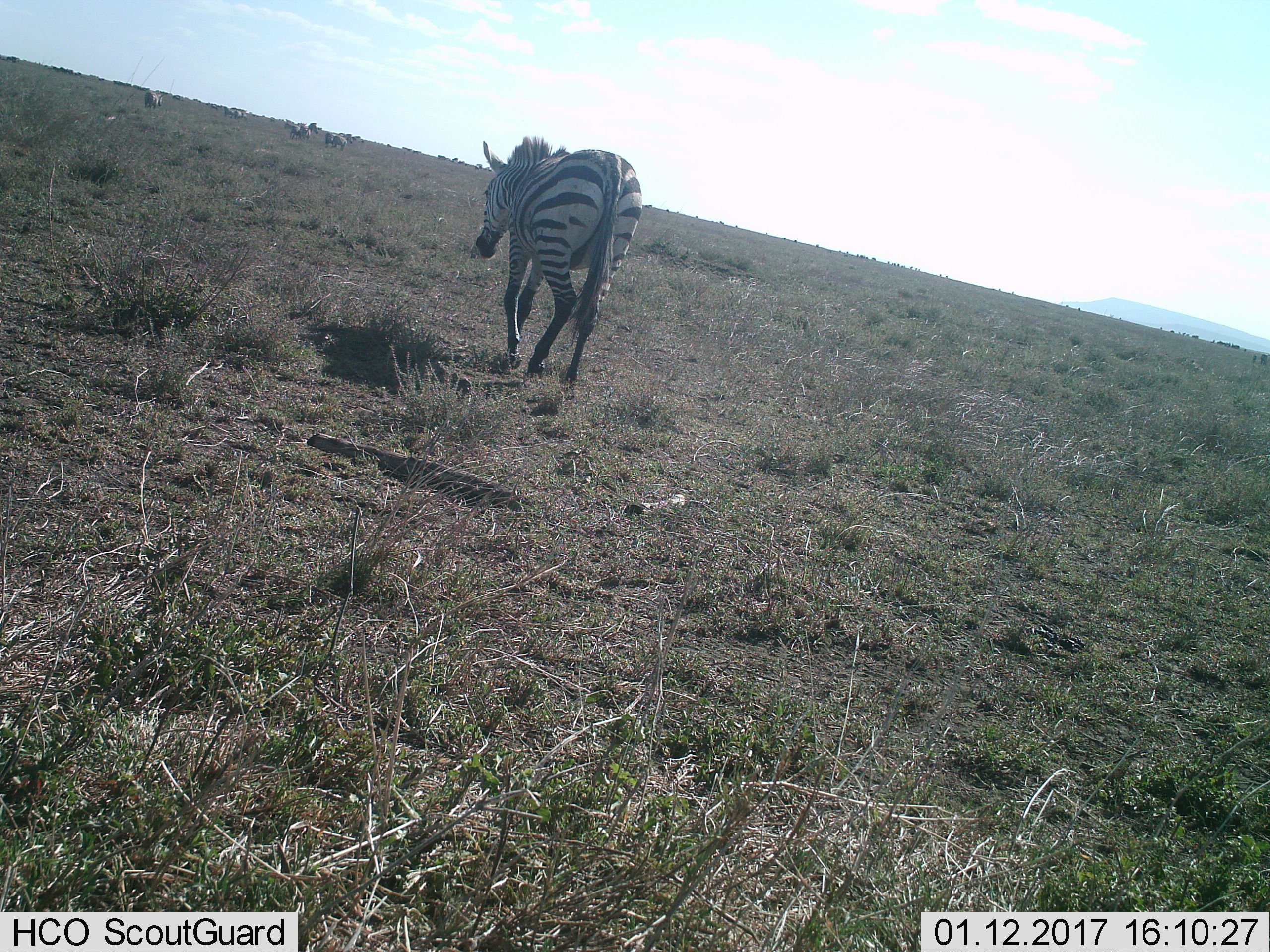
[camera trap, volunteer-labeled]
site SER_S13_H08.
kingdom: Animalia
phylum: Chordata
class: Mammalia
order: Perissodactyla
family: Equidae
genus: Equus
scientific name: Equus quagga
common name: plains zebra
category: zebraplains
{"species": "zebraplains (plains zebra) (Equus quagga)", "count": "1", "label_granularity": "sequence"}